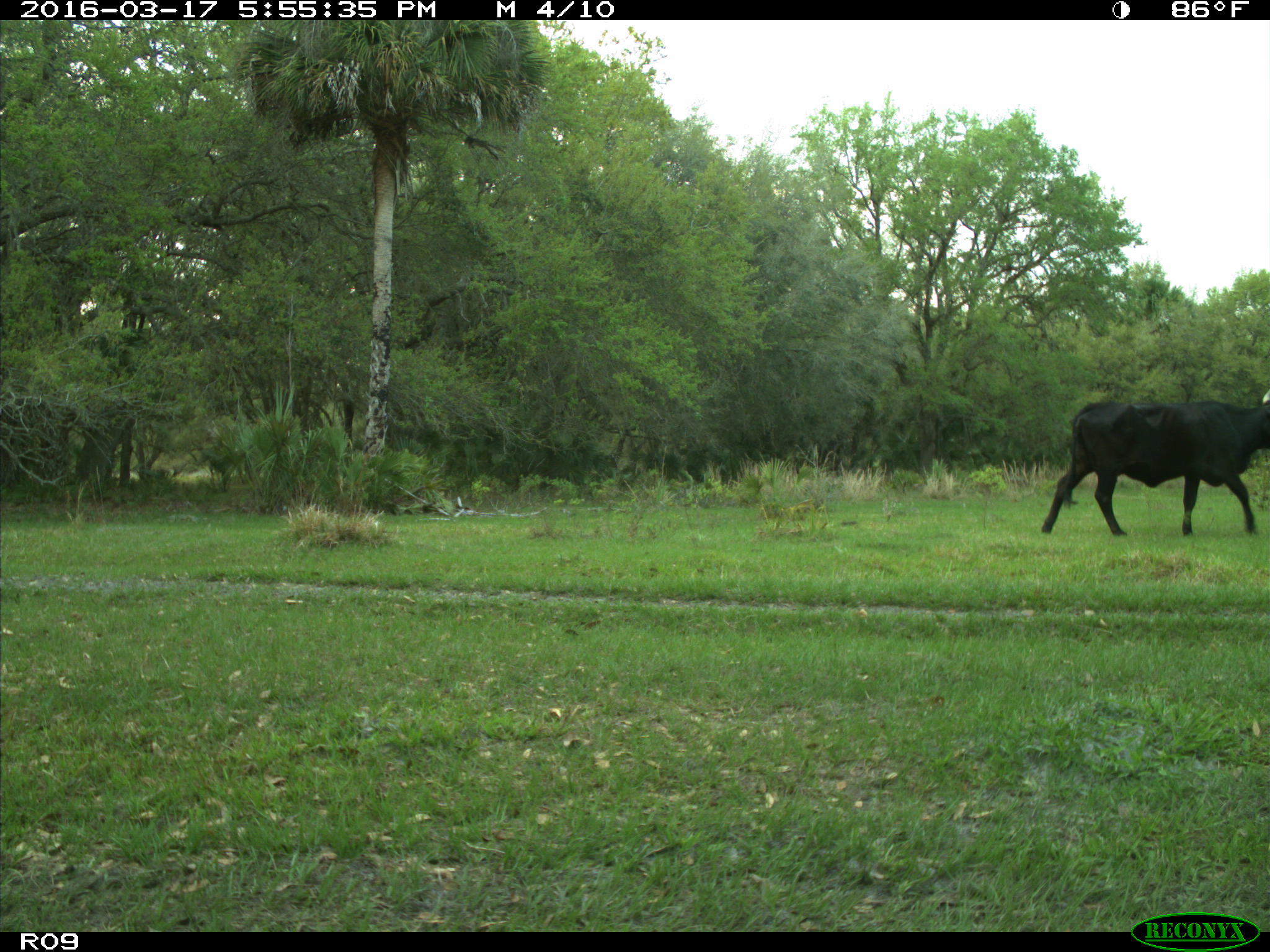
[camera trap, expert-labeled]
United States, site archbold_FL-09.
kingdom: Animalia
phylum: Chordata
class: Mammalia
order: Artiodactyla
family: Bovidae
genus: Bos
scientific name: Bos taurus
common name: domestic cow